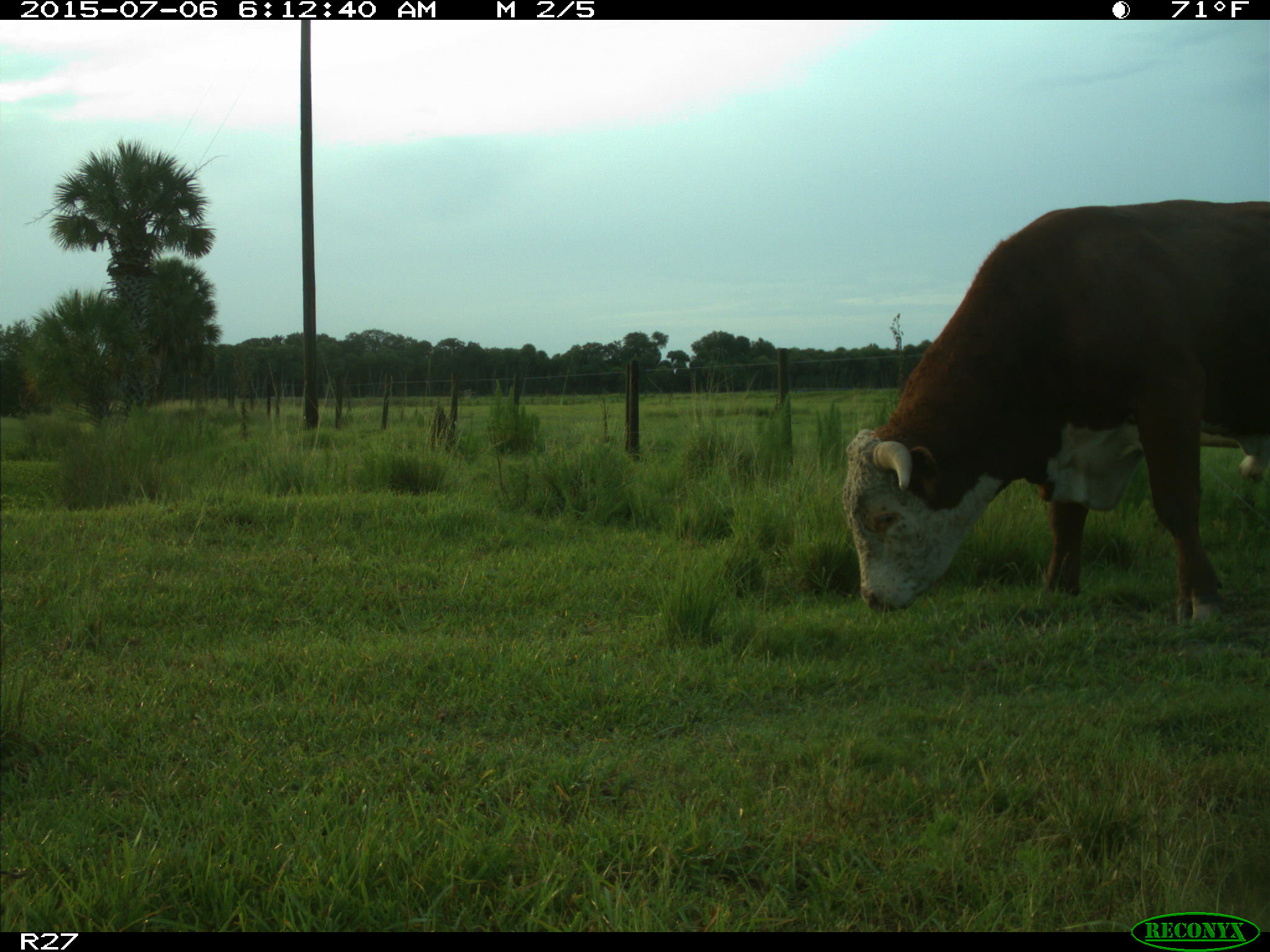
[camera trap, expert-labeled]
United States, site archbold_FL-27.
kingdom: Animalia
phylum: Chordata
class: Mammalia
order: Artiodactyla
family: Bovidae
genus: Bos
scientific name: Bos taurus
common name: domestic cow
Bos taurus (domestic cow).